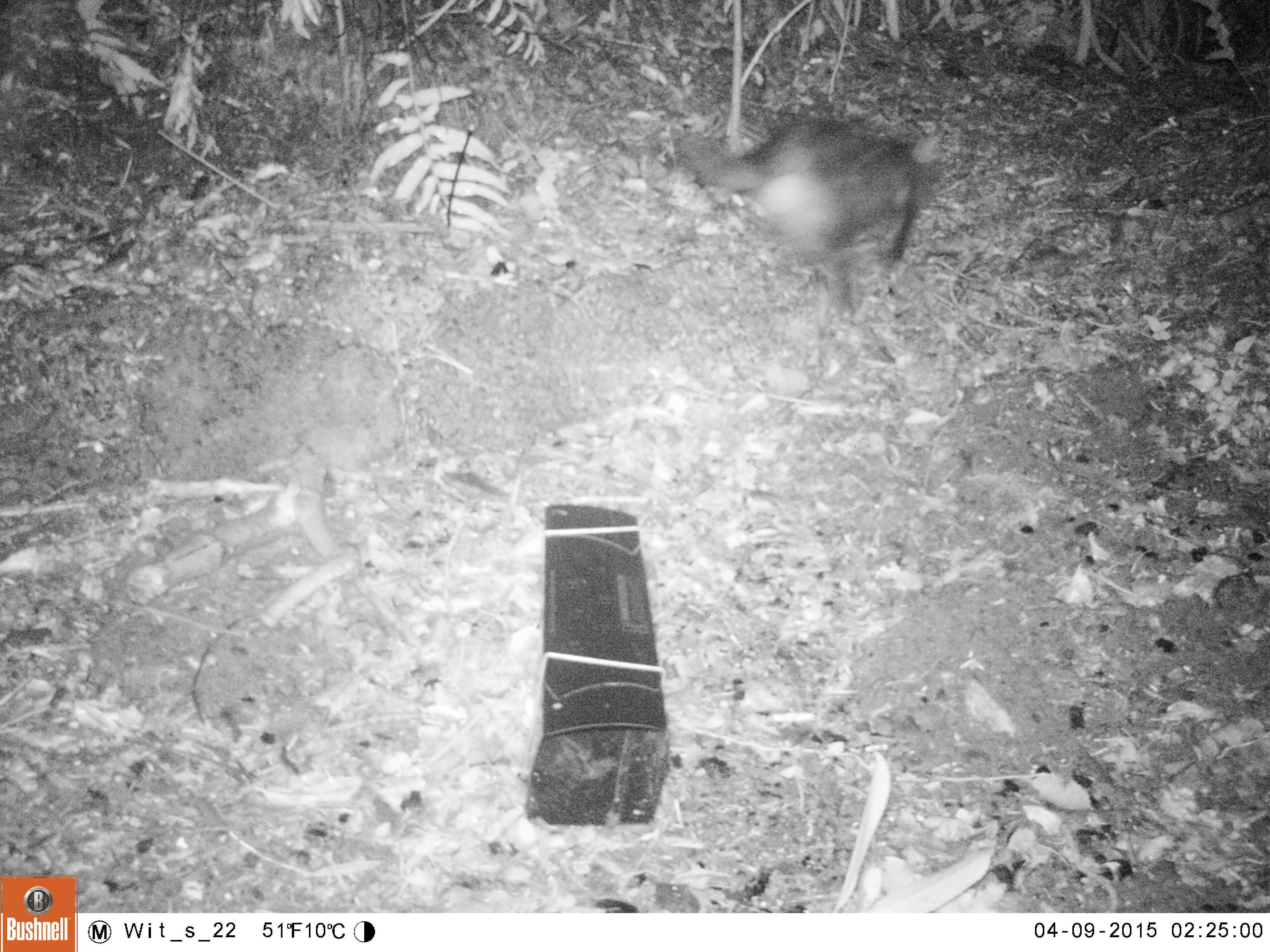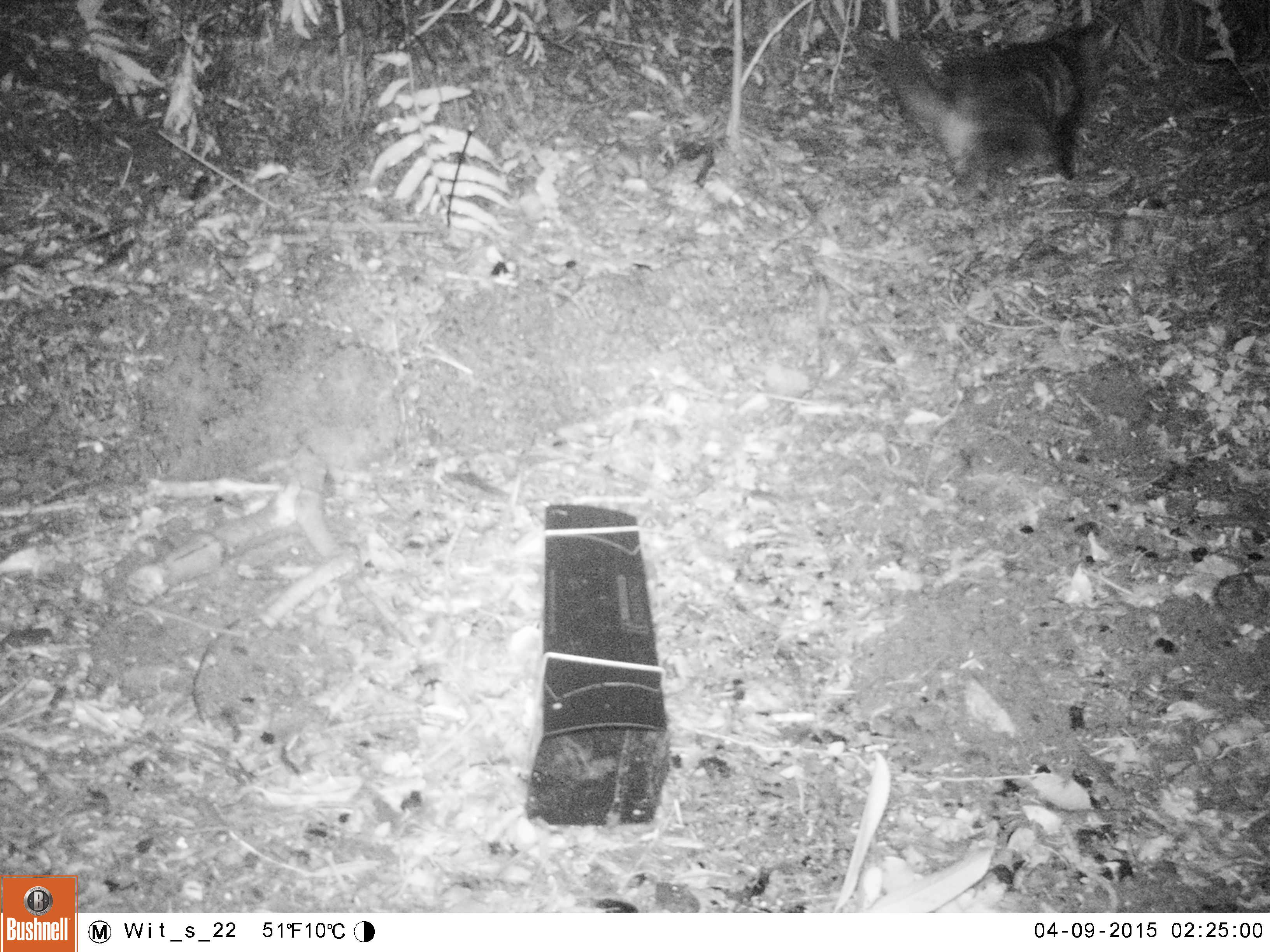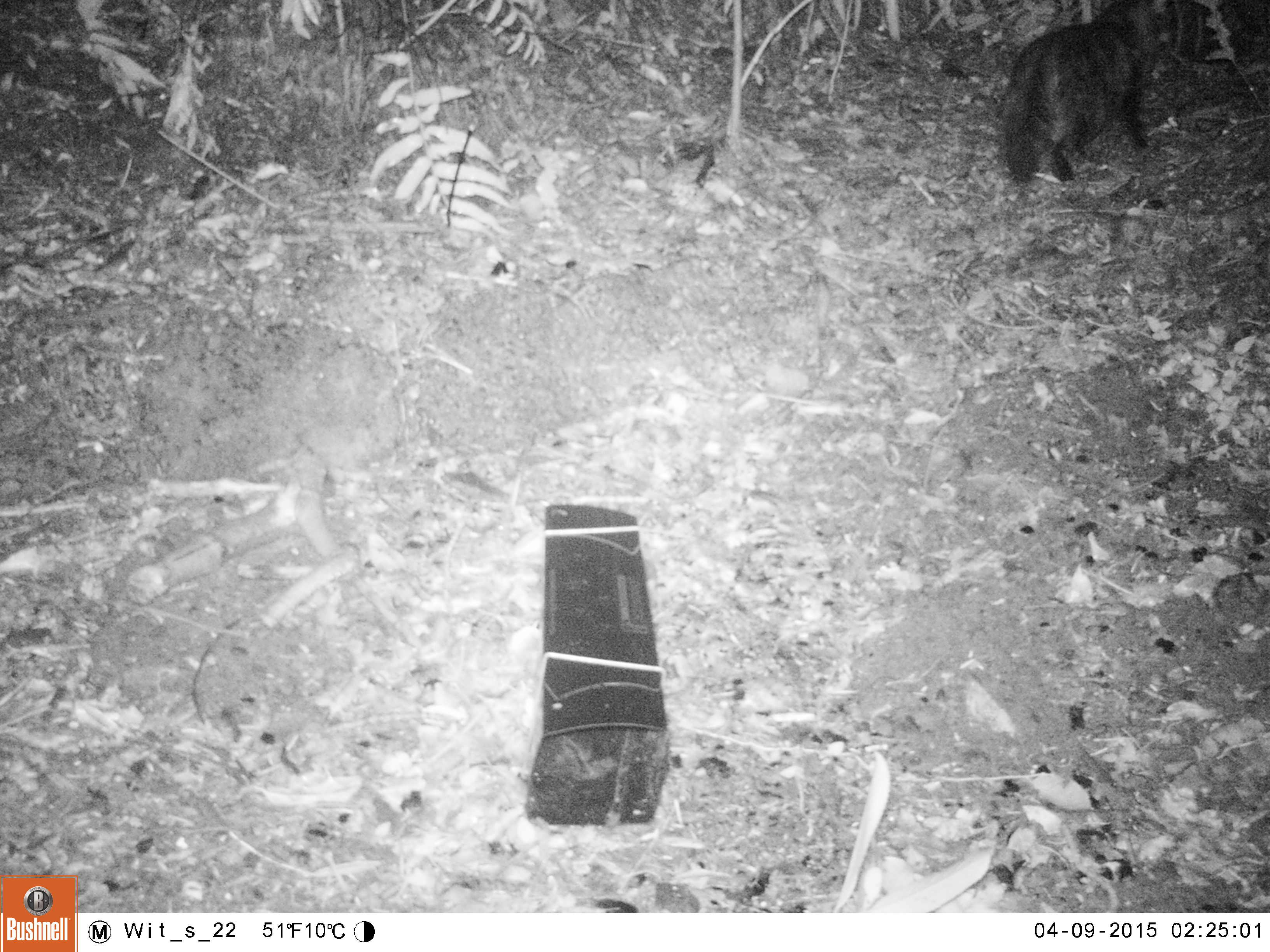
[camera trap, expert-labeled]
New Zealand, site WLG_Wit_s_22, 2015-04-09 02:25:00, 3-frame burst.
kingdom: Animalia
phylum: Chordata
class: Mammalia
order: Carnivora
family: Felidae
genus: Felis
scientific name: Felis catus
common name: domestic cat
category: cat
Cat (domestic cat) (Felis catus).